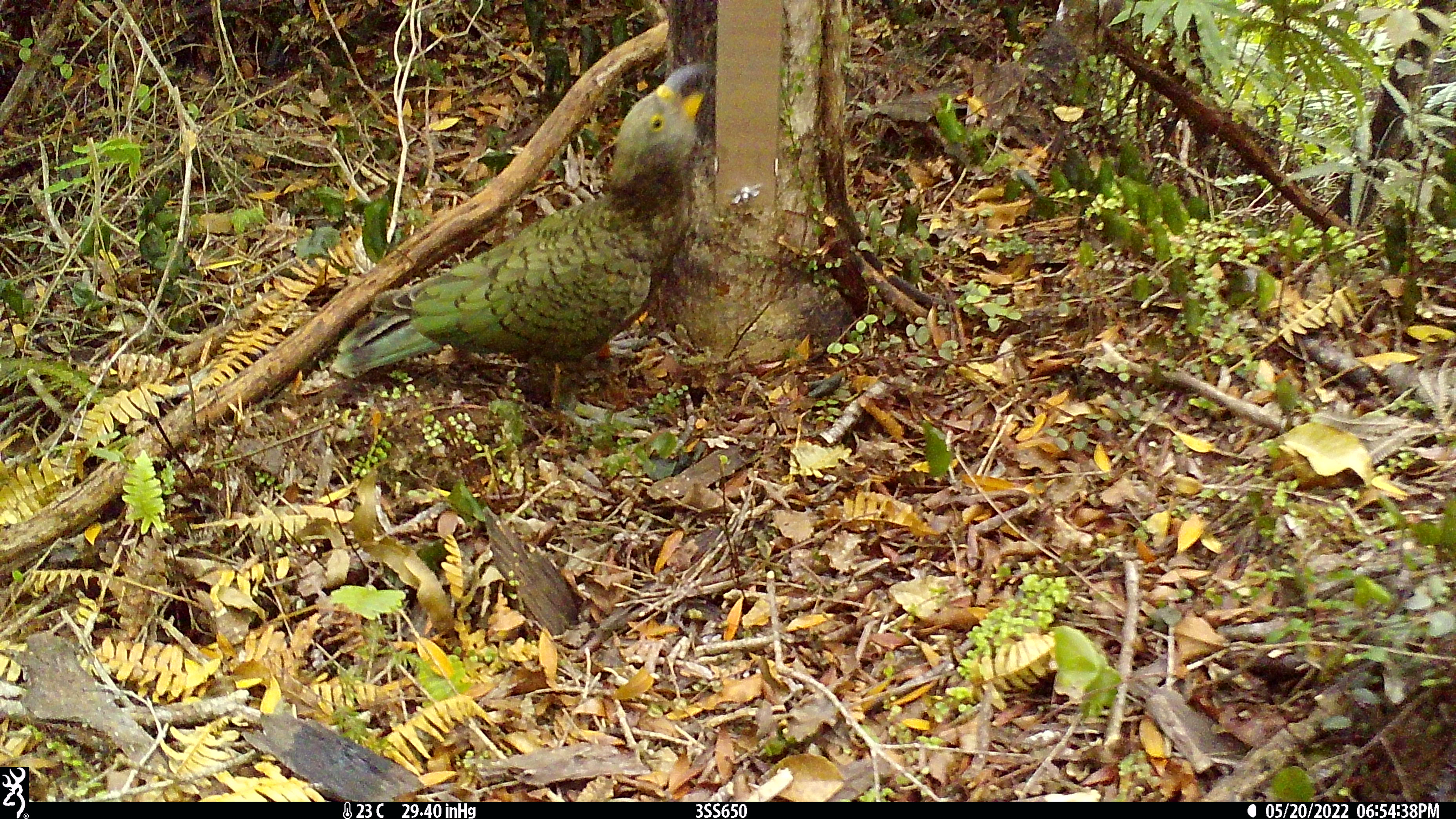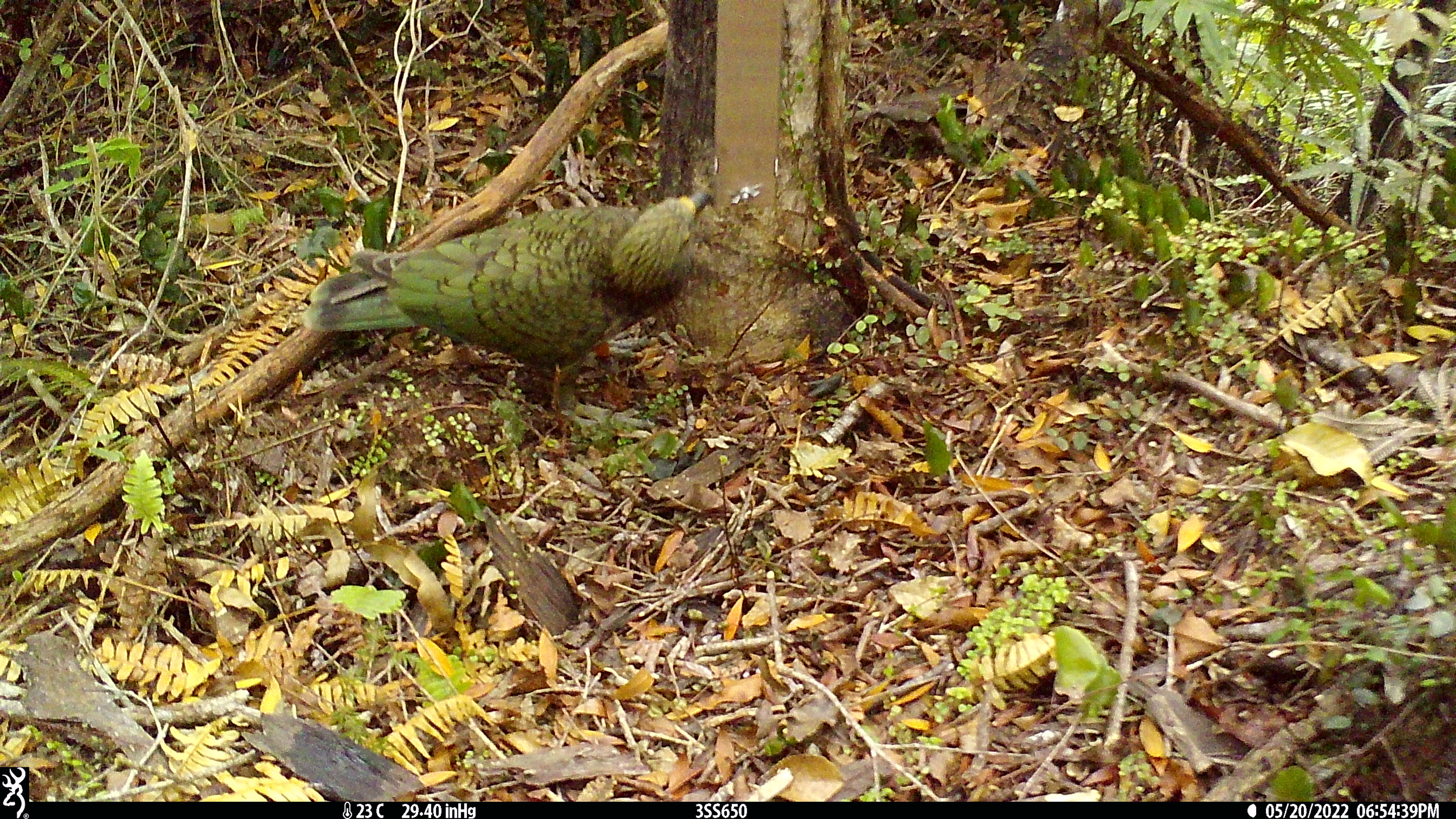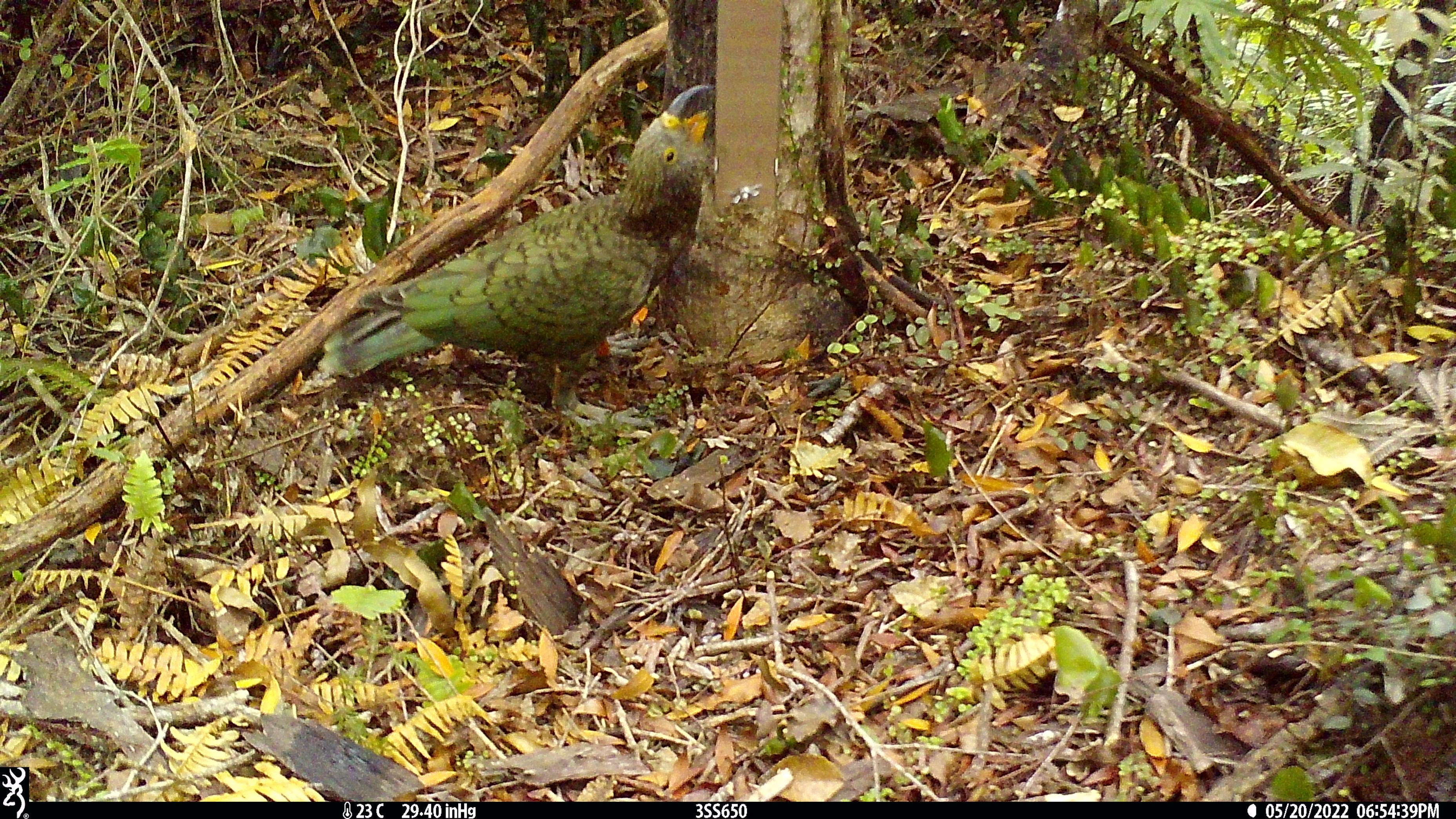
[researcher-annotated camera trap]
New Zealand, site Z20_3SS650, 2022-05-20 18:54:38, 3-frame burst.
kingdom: Animalia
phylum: Chordata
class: Aves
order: Psittaciformes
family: Strigopidae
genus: Nestor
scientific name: Nestor notabilis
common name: kea